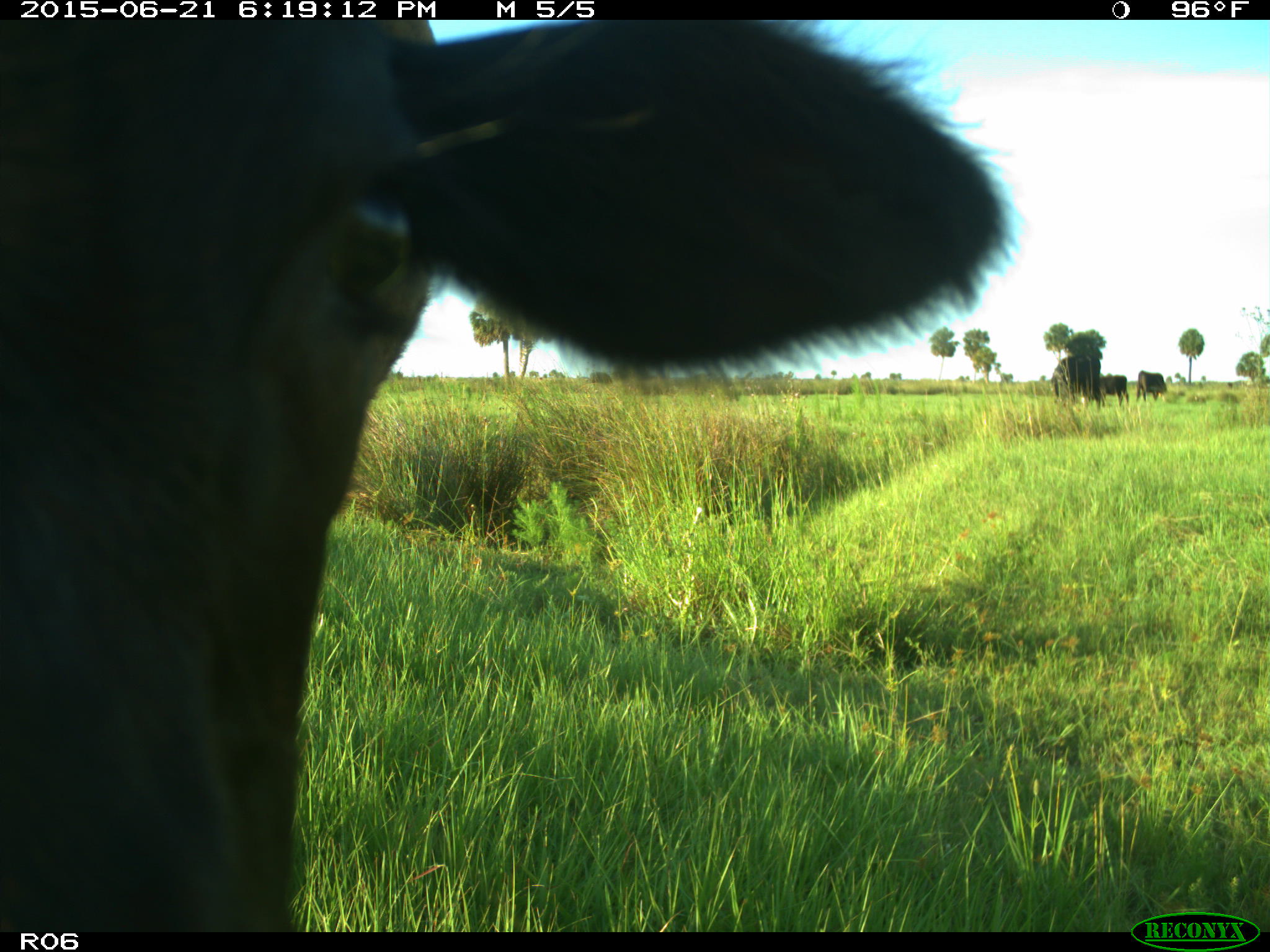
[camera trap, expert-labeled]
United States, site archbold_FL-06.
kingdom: Animalia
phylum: Chordata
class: Mammalia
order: Artiodactyla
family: Bovidae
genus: Bos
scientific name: Bos taurus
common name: domestic cow